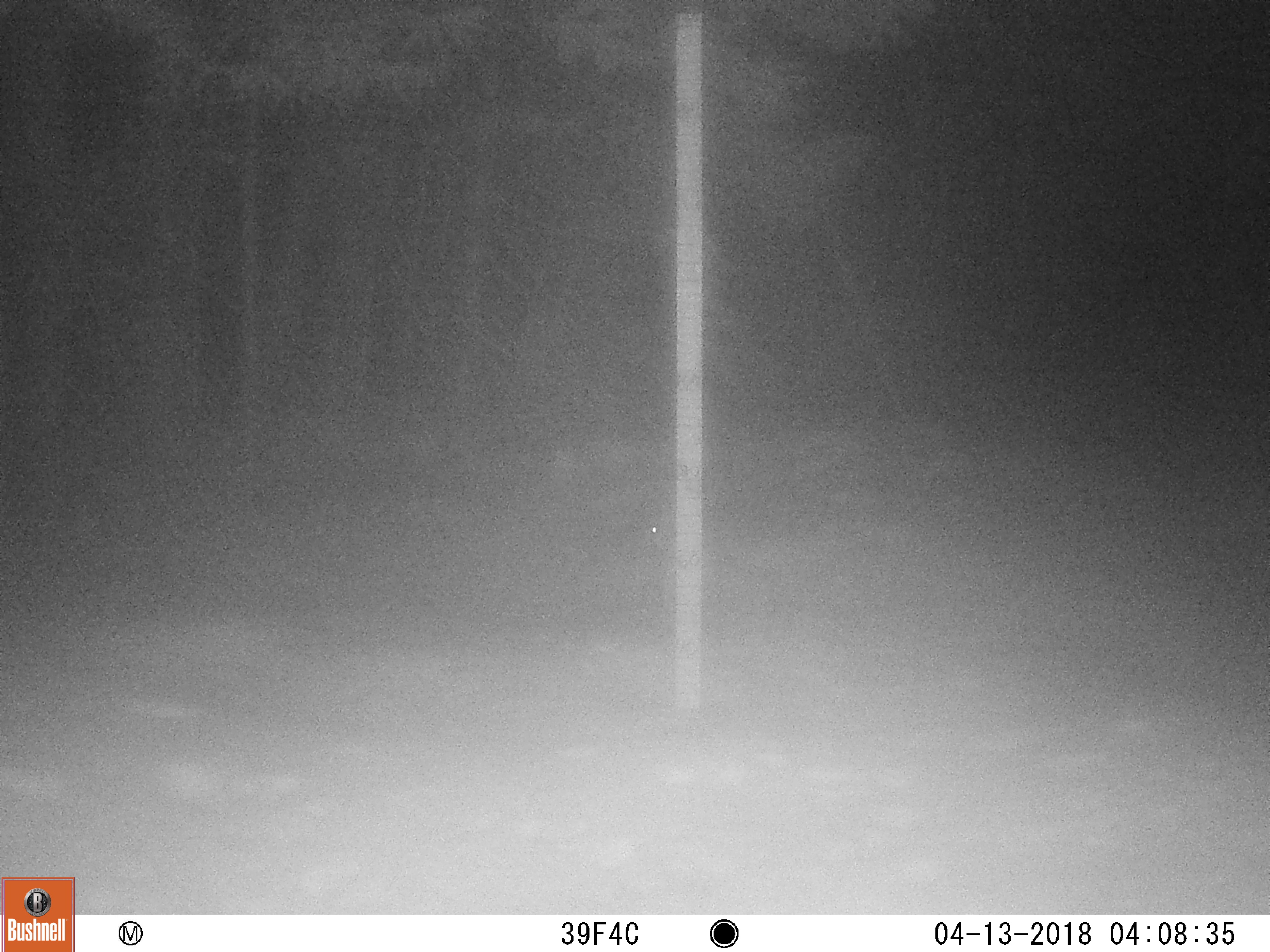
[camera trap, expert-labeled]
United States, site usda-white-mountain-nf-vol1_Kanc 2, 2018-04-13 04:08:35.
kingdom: Animalia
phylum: Chordata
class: Mammalia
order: Lagomorpha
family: Leporidae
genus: Lepus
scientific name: Lepus americanus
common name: snowshoe hare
Snowshoe hare (Lepus americanus).